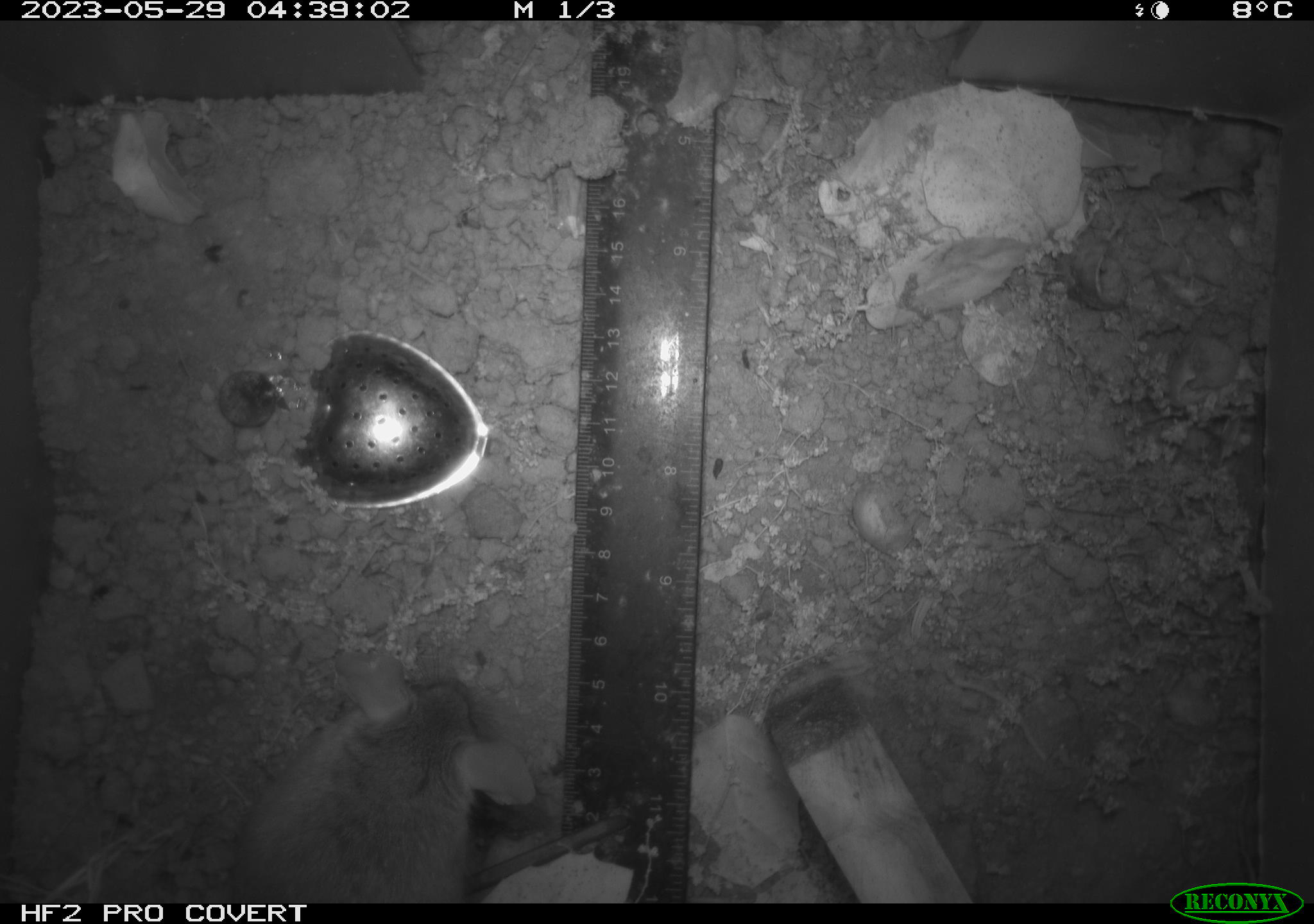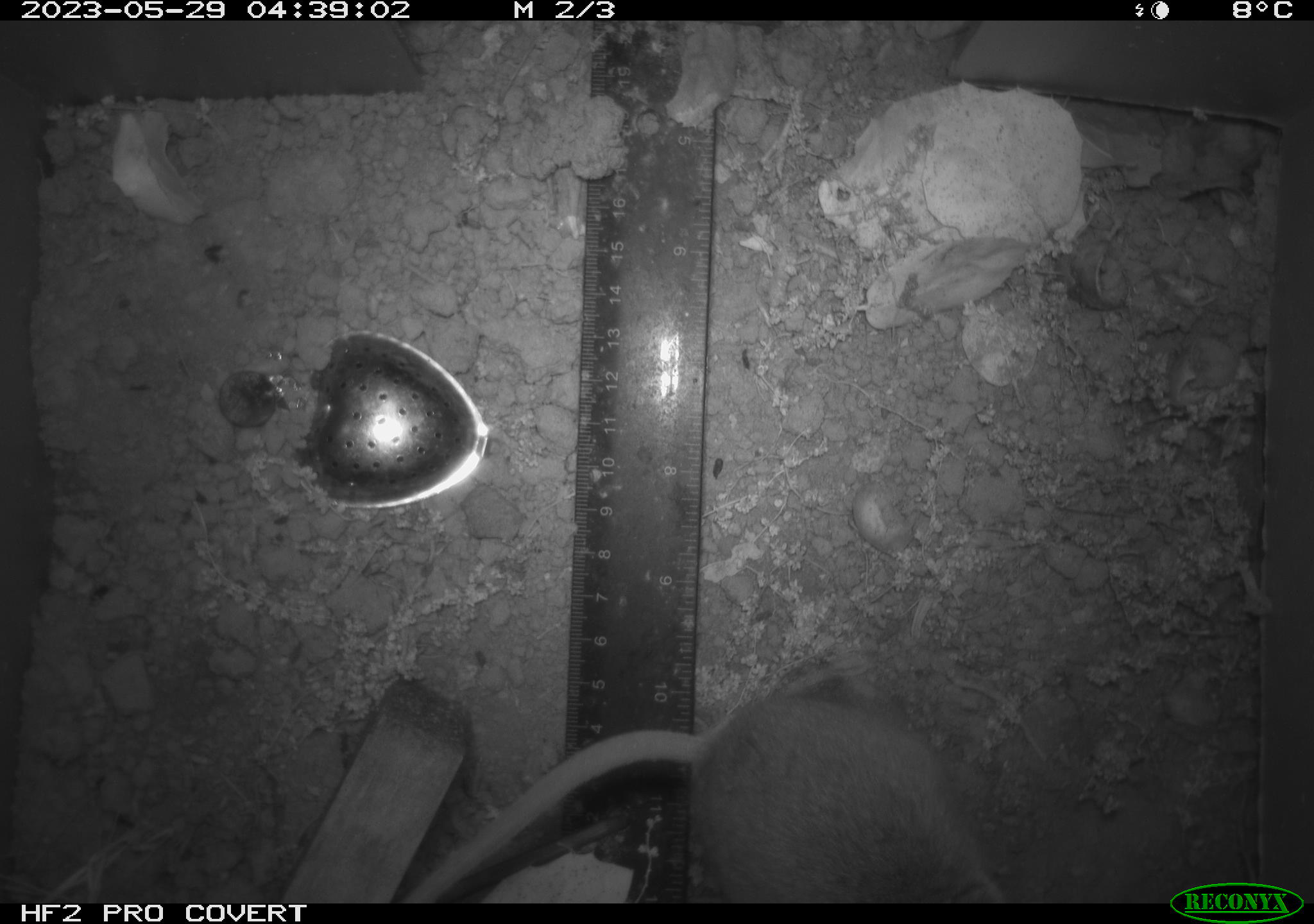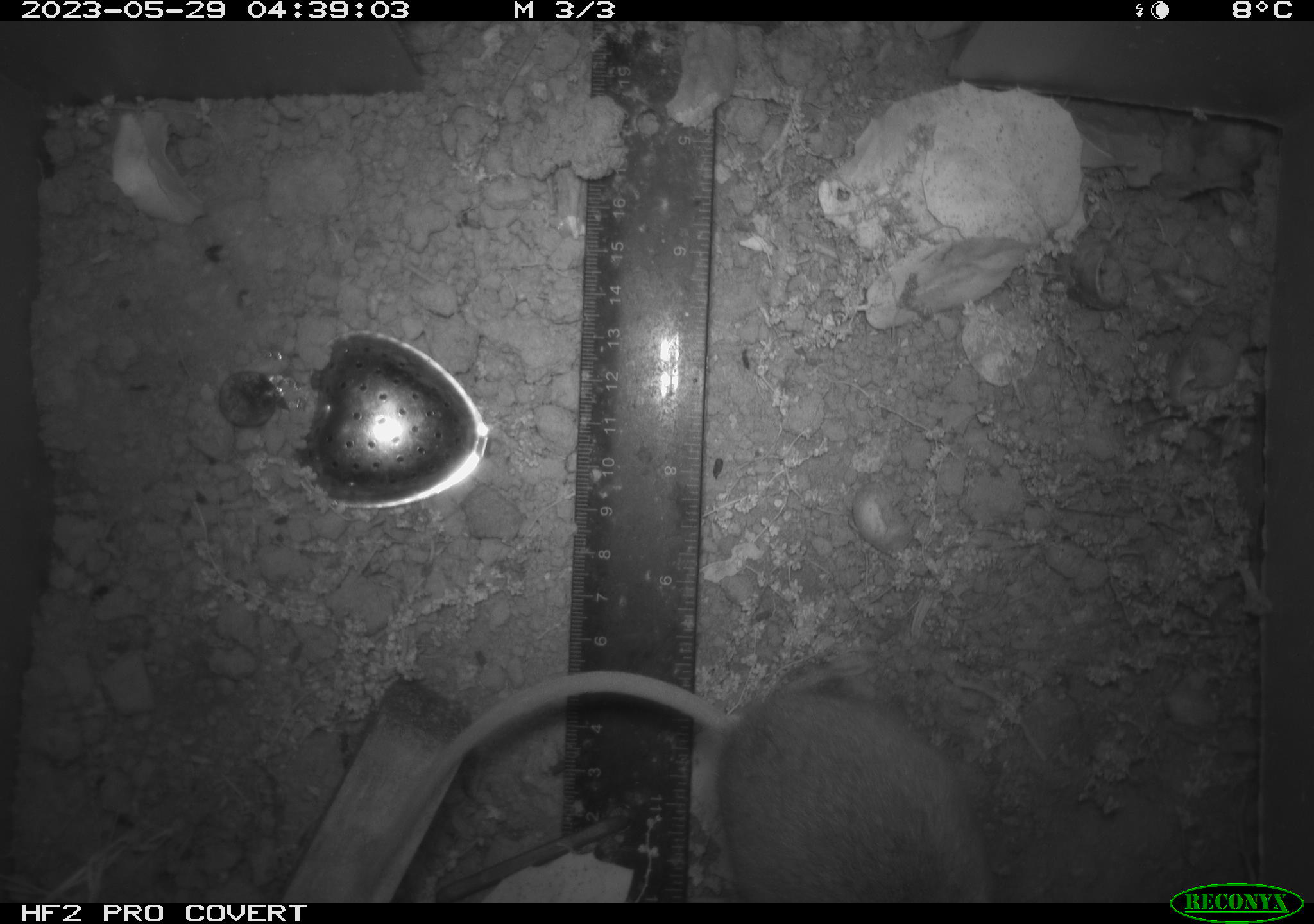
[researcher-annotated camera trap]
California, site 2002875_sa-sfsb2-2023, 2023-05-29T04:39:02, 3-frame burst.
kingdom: Animalia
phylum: Chordata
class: Mammalia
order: Rodentia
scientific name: Rodentia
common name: mouse species